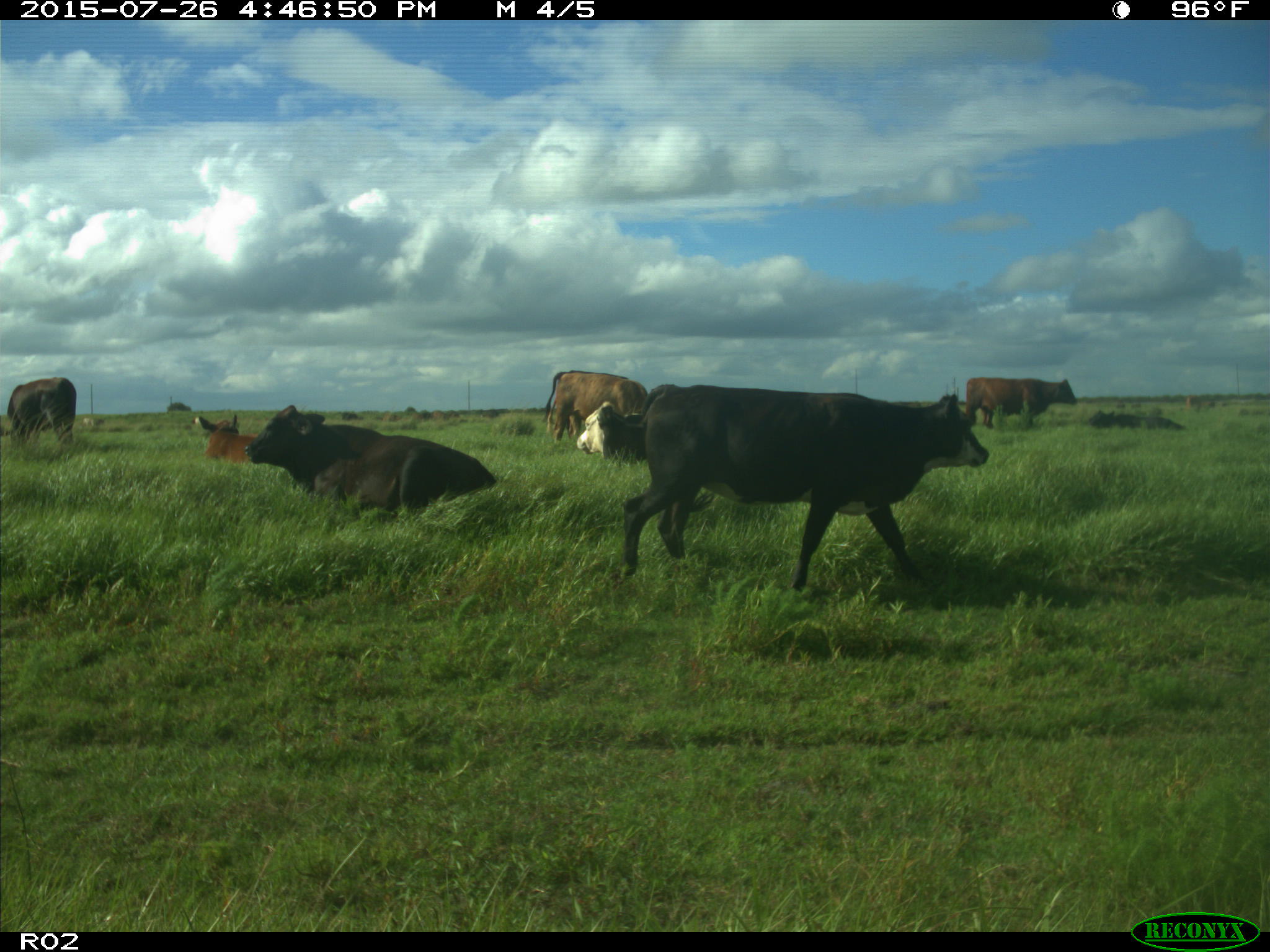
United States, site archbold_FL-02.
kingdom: Animalia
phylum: Chordata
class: Mammalia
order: Artiodactyla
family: Bovidae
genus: Bos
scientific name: Bos taurus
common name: domestic cow